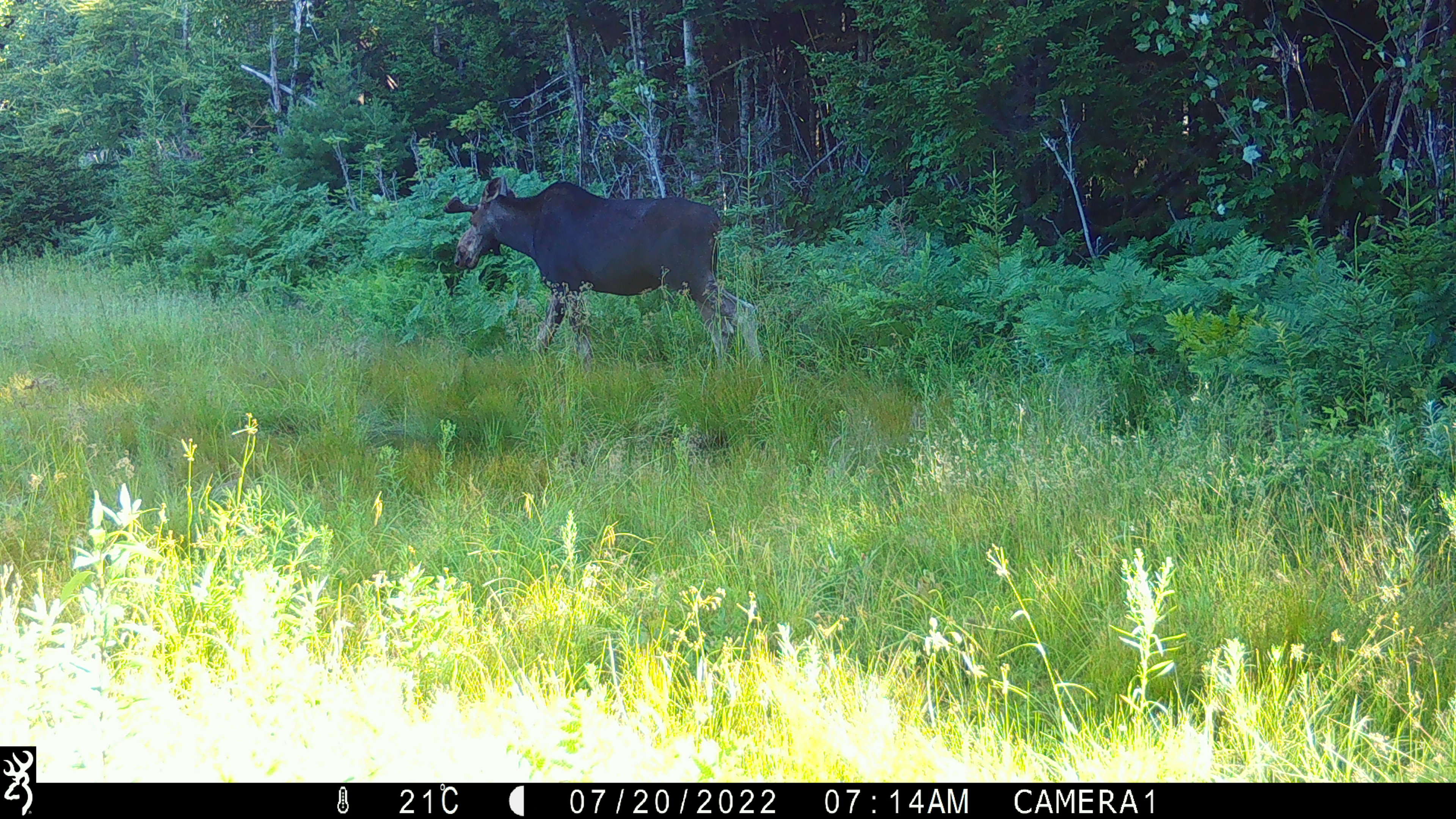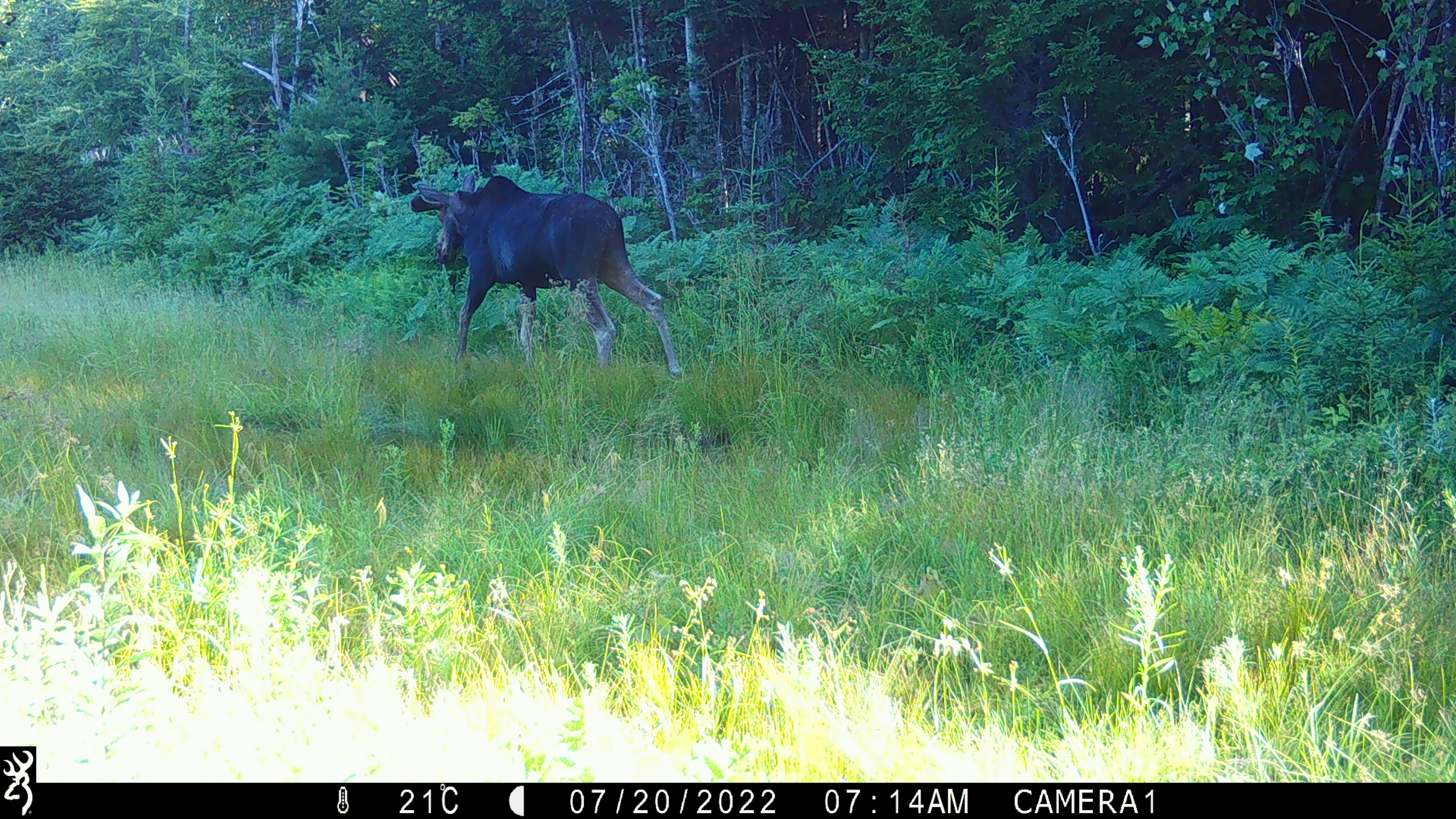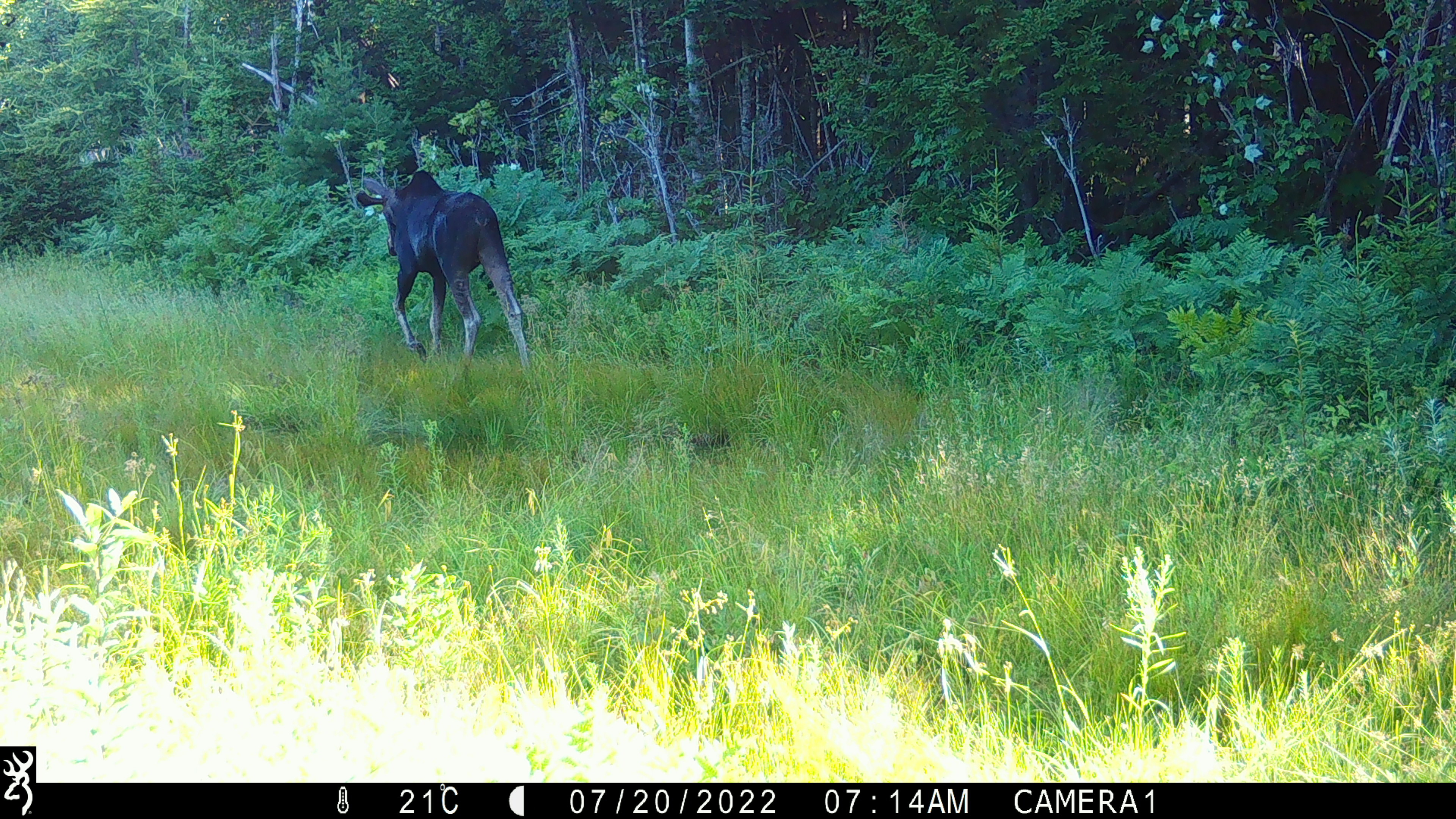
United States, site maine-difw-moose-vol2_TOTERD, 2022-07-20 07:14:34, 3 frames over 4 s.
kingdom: Animalia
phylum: Chordata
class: Mammalia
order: Artiodactyla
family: Cervidae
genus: Alces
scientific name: Alces alces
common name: moose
Moose (Alces alces).